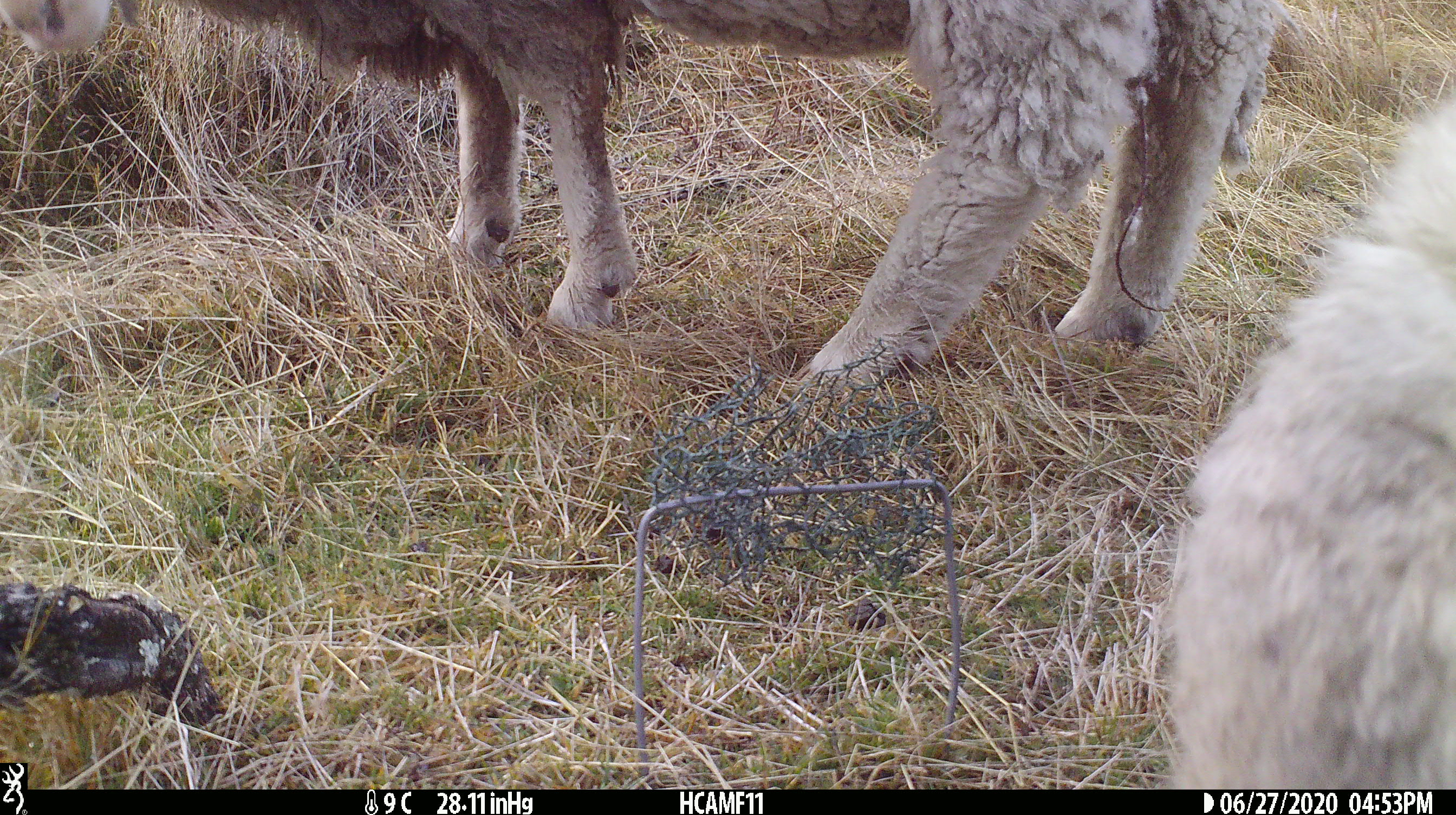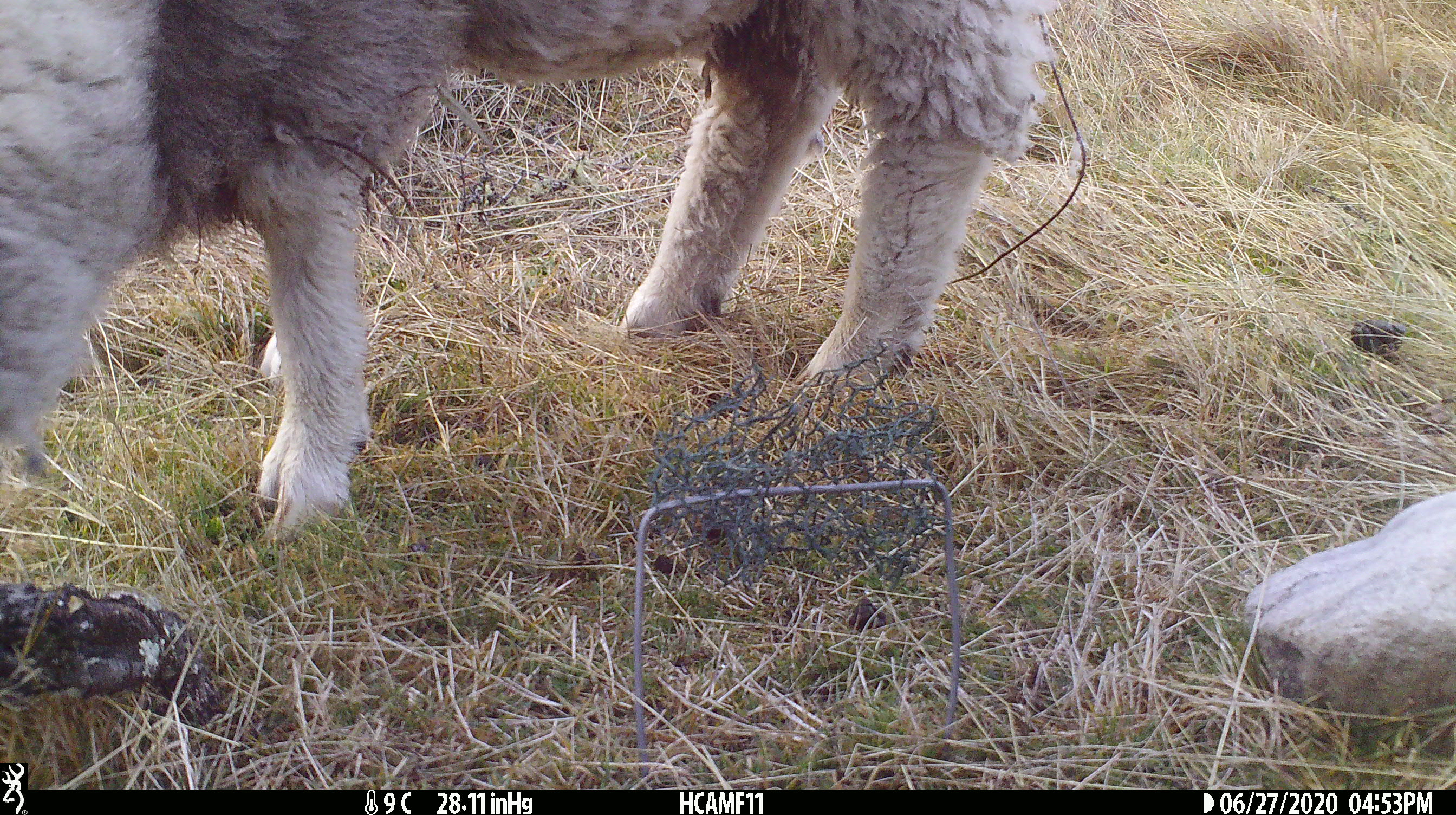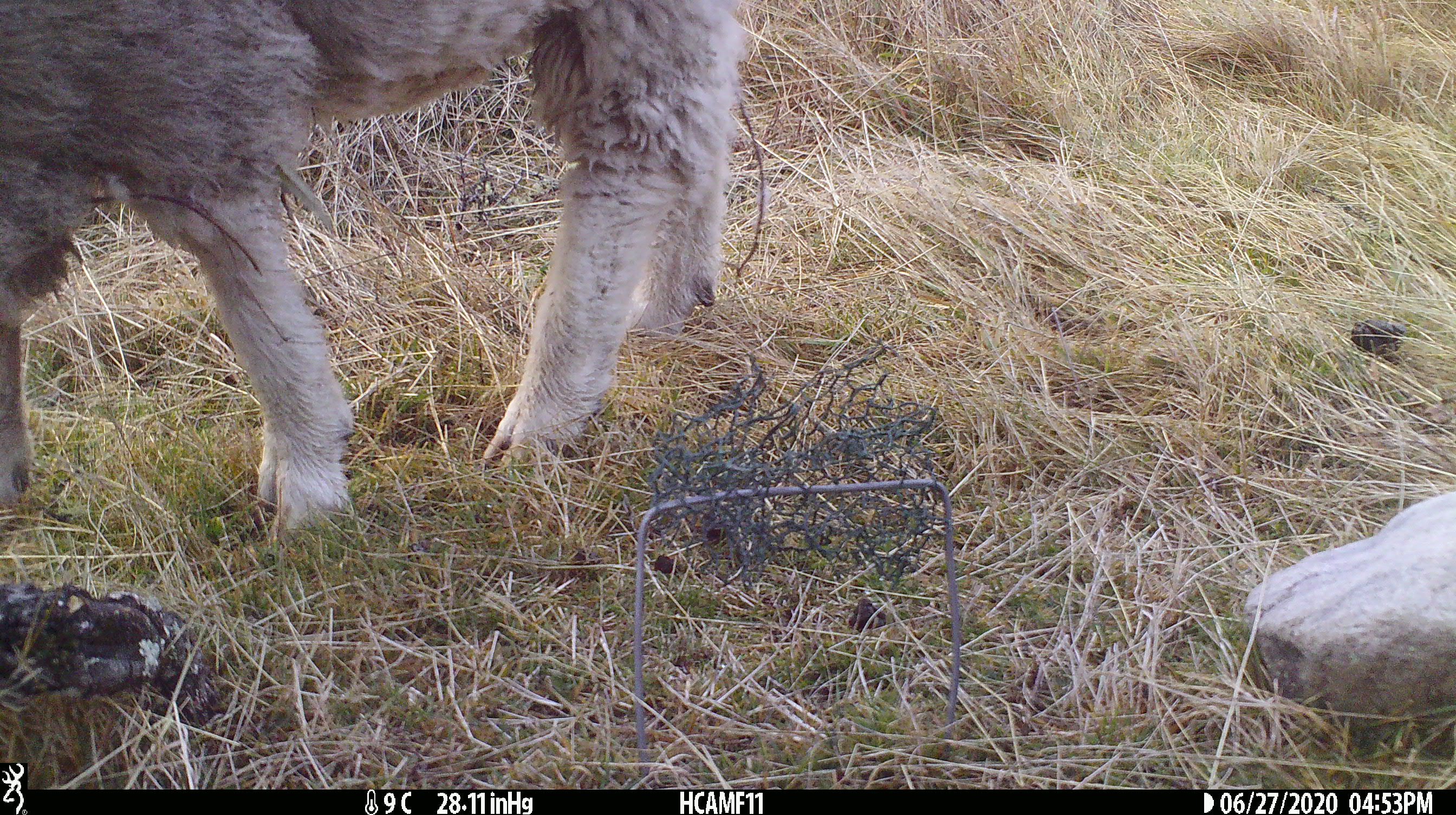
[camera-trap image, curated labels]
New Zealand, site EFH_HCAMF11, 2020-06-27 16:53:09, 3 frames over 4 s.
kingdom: Animalia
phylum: Chordata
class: Mammalia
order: Artiodactyla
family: Bovidae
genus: Ovis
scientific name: Ovis aries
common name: domestic sheep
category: sheep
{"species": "sheep (domestic sheep) (Ovis aries)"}